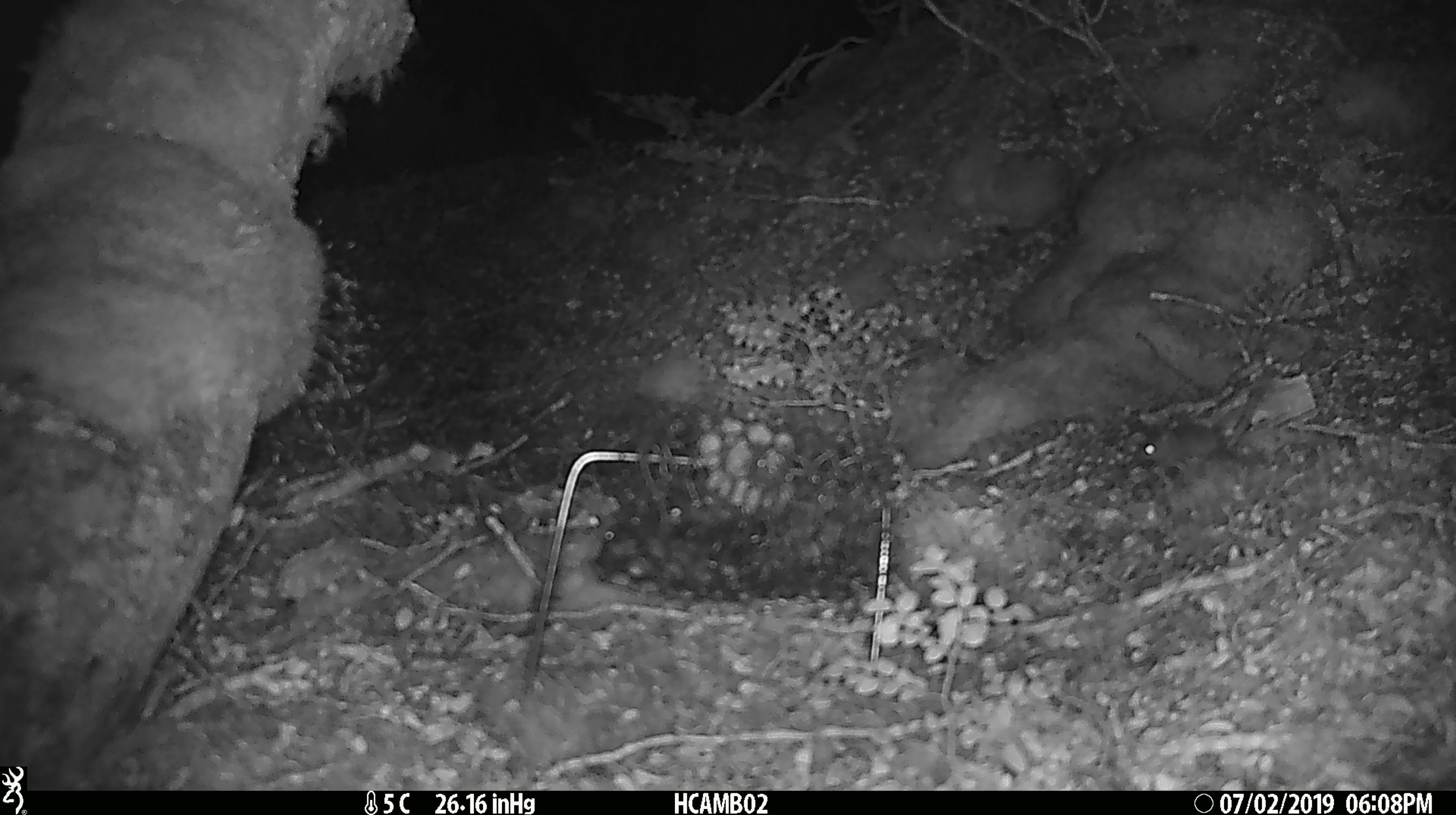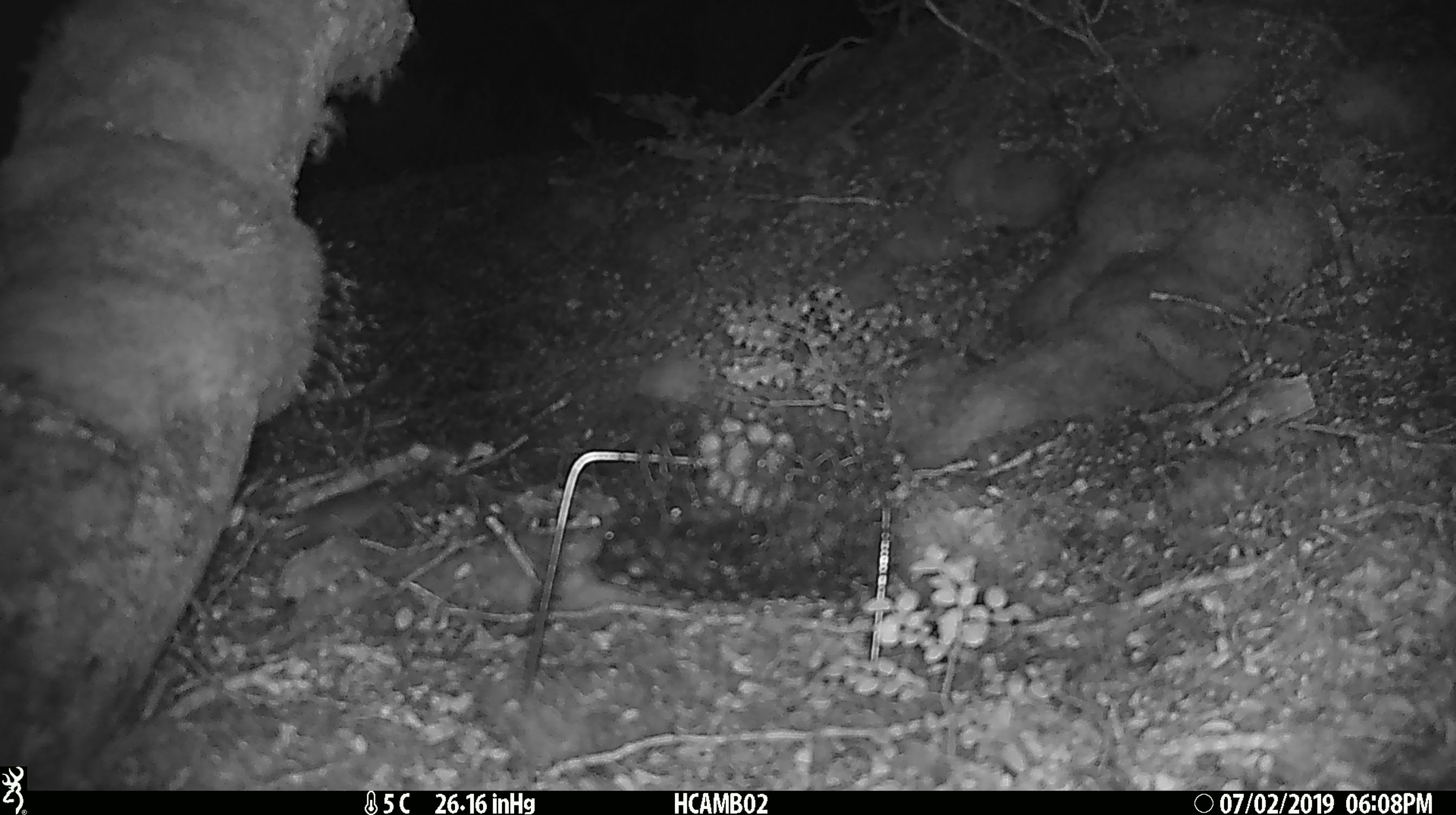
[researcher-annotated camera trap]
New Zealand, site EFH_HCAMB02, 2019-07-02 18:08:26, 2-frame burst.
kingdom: Animalia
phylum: Chordata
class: Mammalia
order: Rodentia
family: Muridae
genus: Mus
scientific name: Mus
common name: mouse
Mouse (Mus).